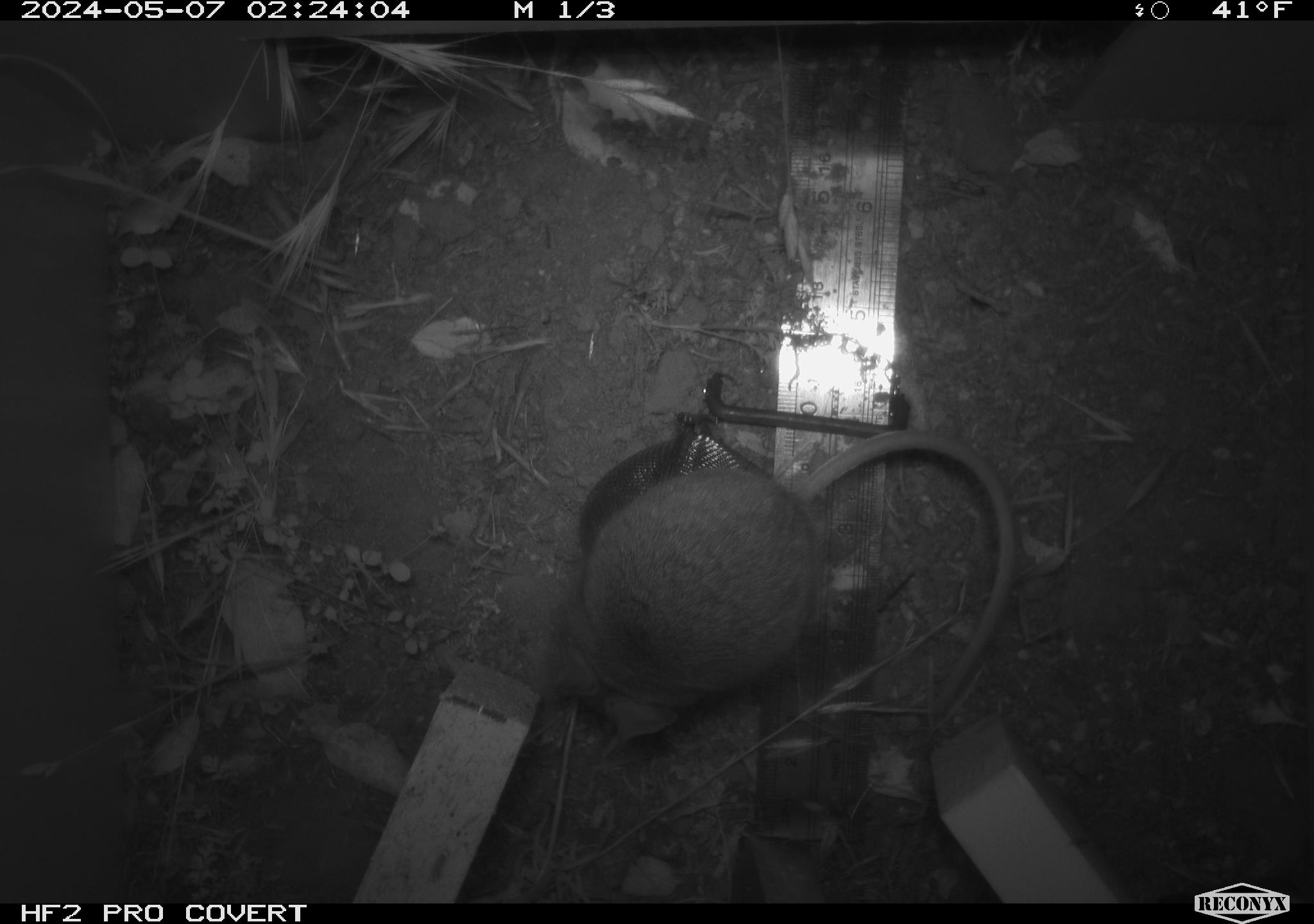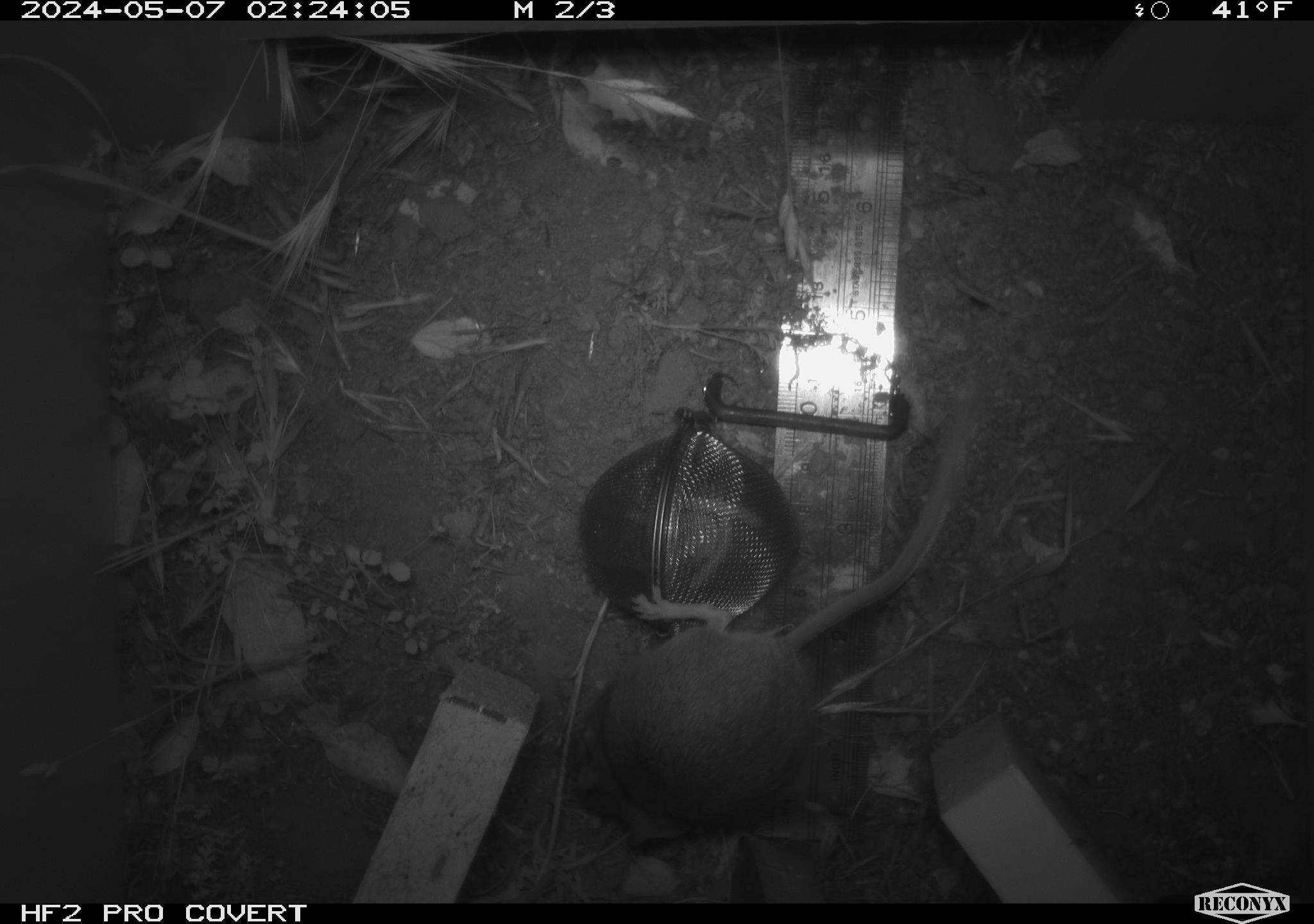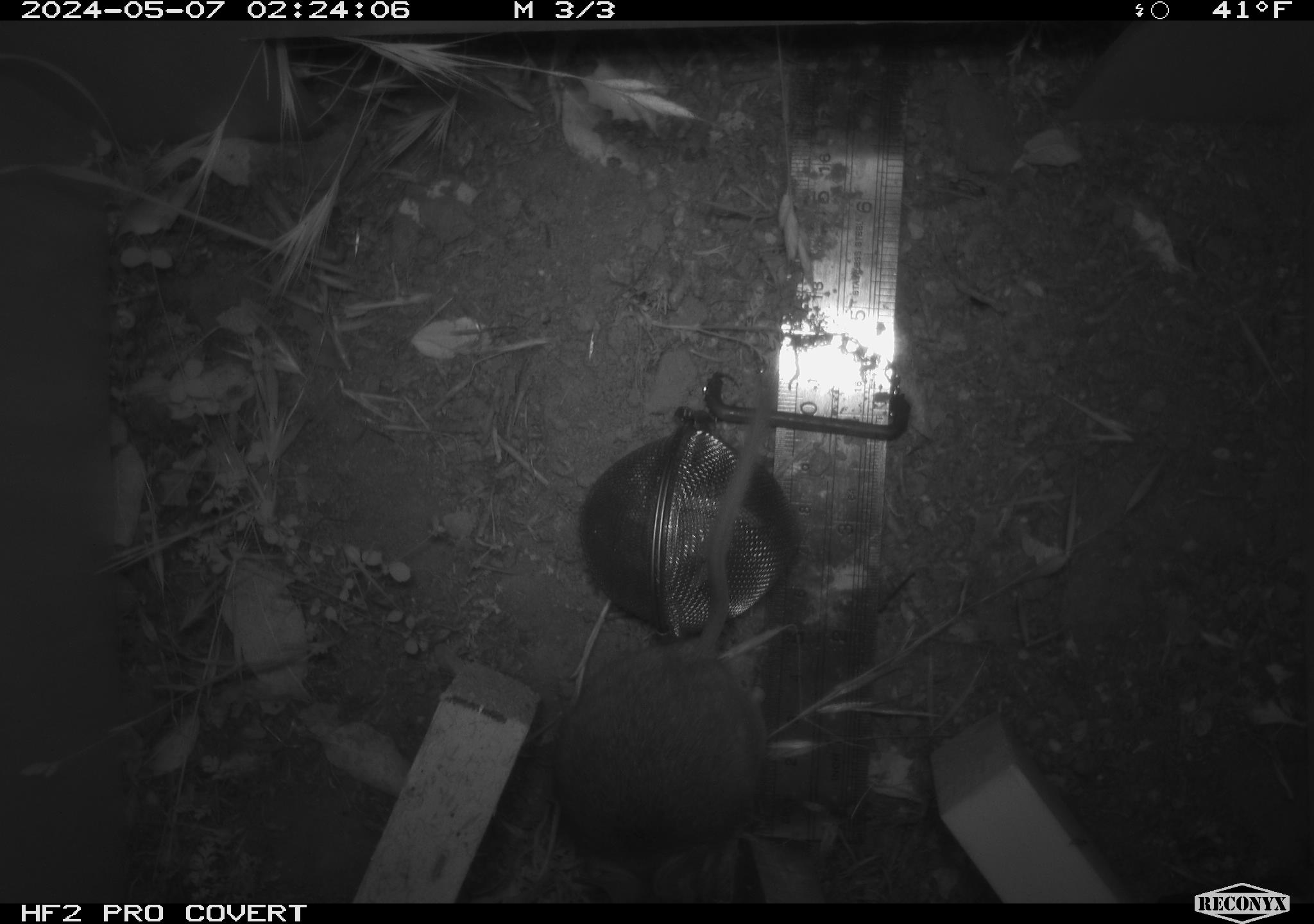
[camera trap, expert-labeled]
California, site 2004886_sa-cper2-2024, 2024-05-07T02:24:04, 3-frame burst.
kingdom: Animalia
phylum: Chordata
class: Mammalia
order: Rodentia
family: Heteromyidae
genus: Dipodomys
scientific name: Dipodomys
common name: kangaroo rats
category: dipodomys species